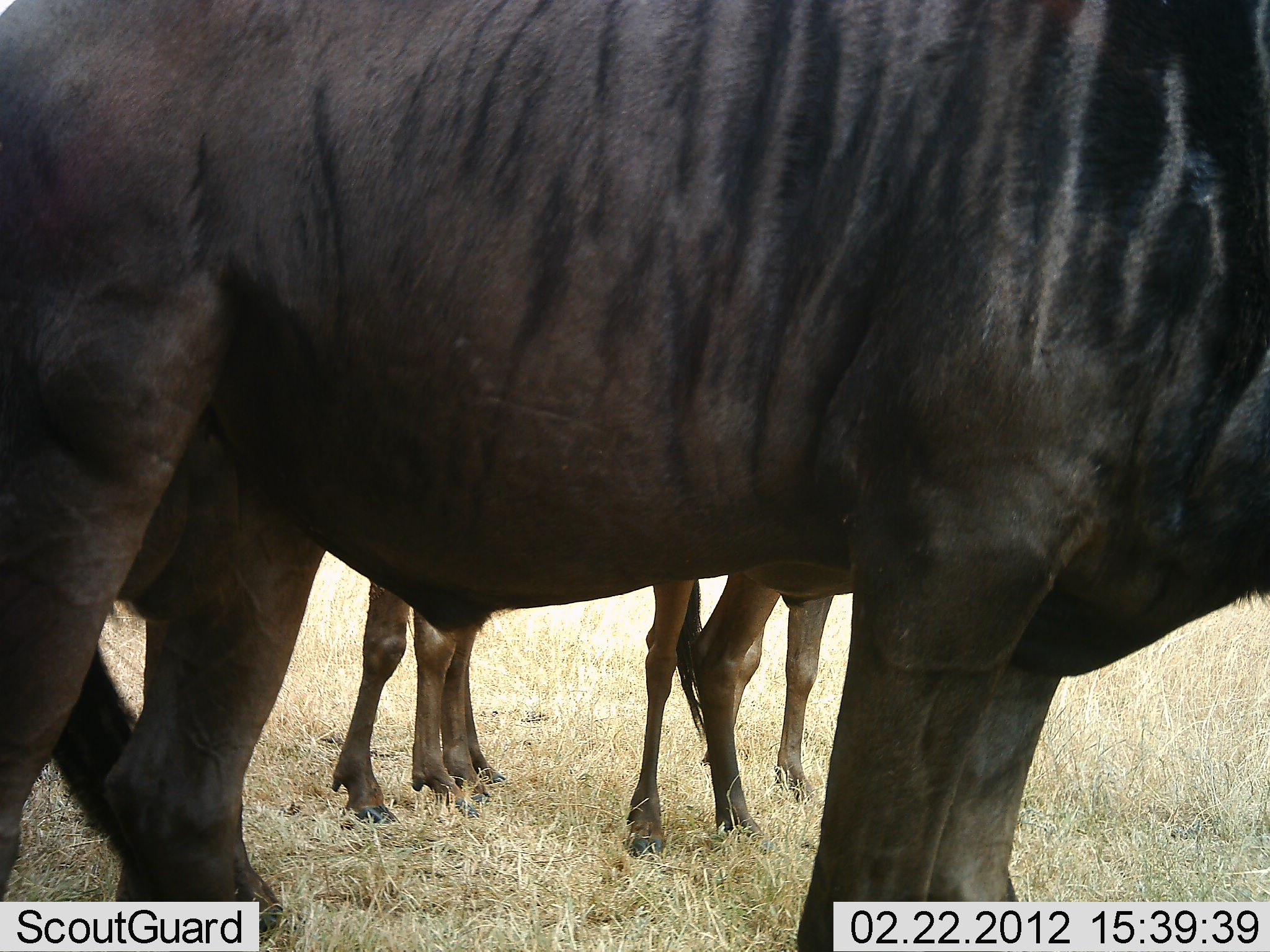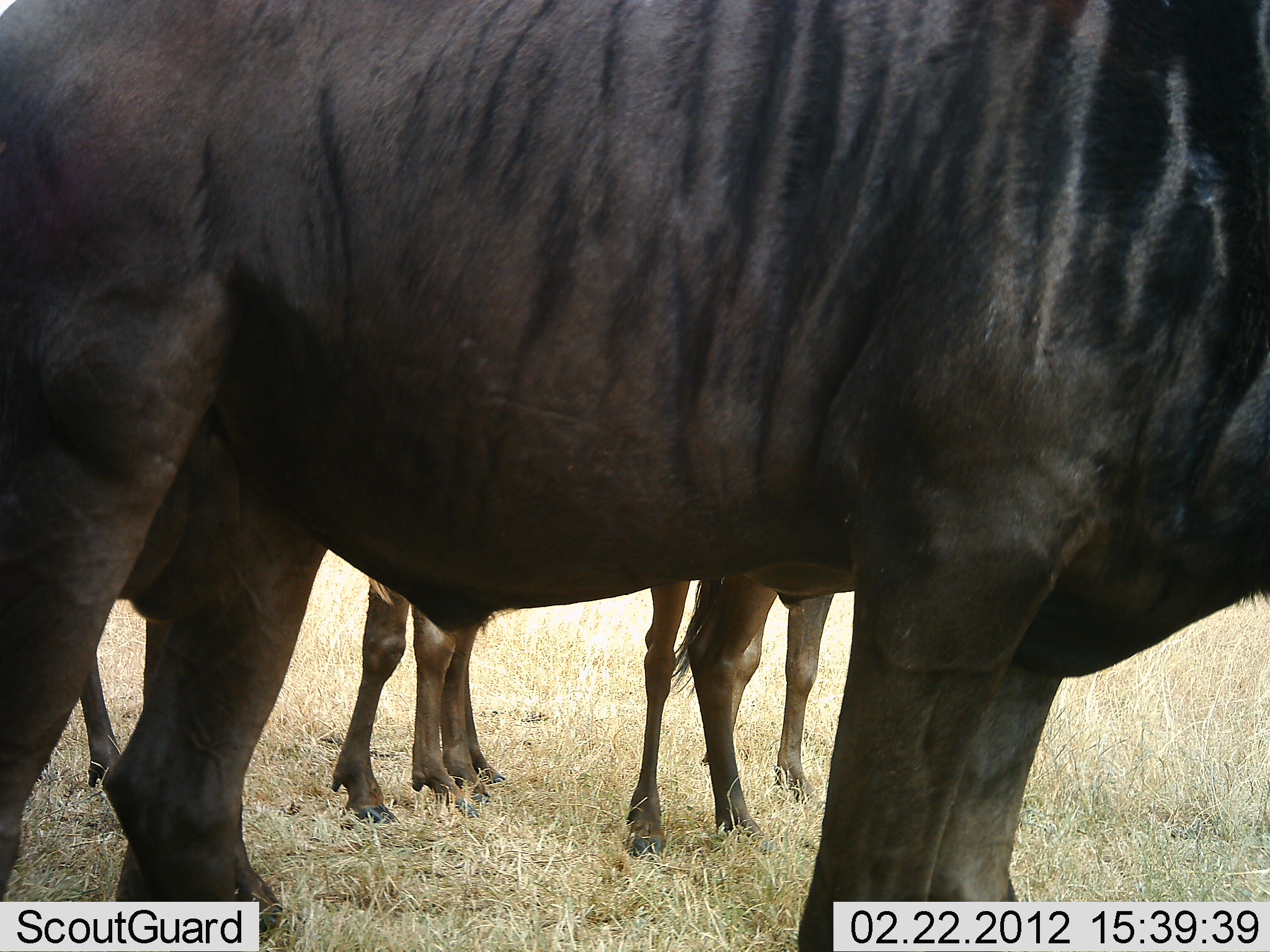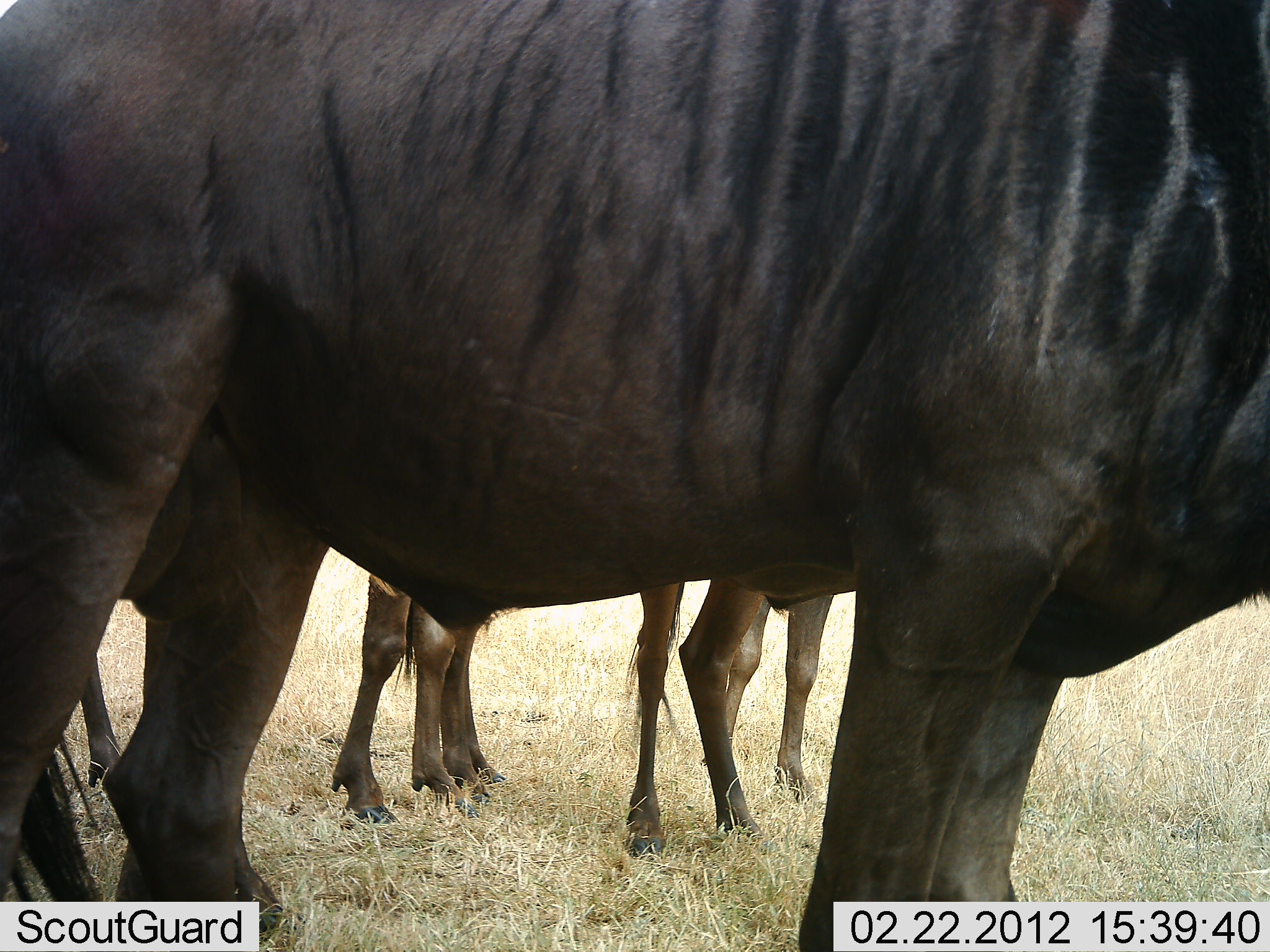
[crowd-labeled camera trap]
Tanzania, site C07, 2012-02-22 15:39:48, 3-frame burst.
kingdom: Animalia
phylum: Chordata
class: Mammalia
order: Artiodactyla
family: Bovidae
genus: Connochaetes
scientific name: Connochaetes taurinus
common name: blue wildebeest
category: wildebeest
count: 4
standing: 100%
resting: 5%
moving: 0%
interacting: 0%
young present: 0%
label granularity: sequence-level